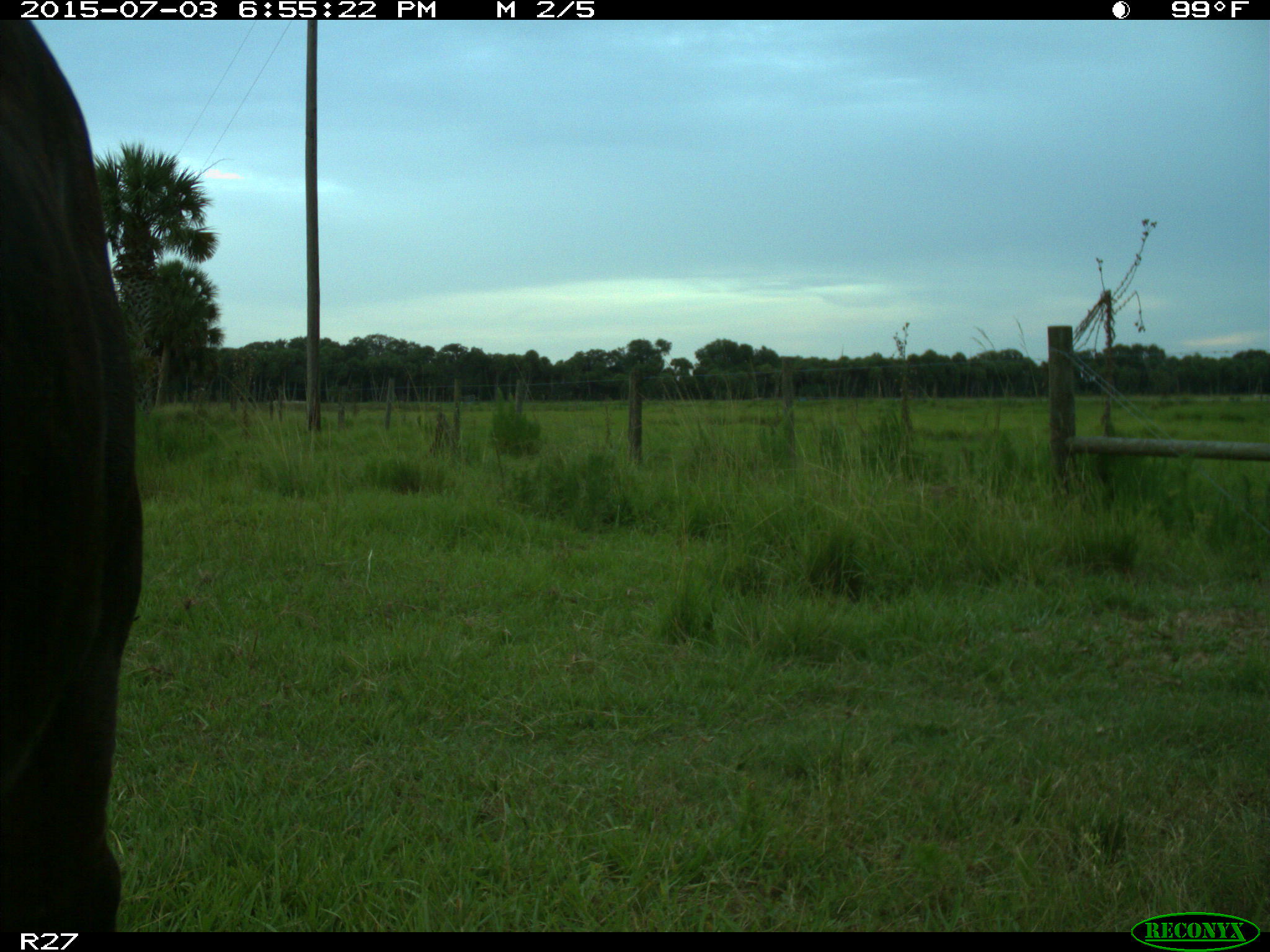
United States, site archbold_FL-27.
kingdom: Animalia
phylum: Chordata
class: Mammalia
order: Artiodactyla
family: Bovidae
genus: Bos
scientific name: Bos taurus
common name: domestic cow